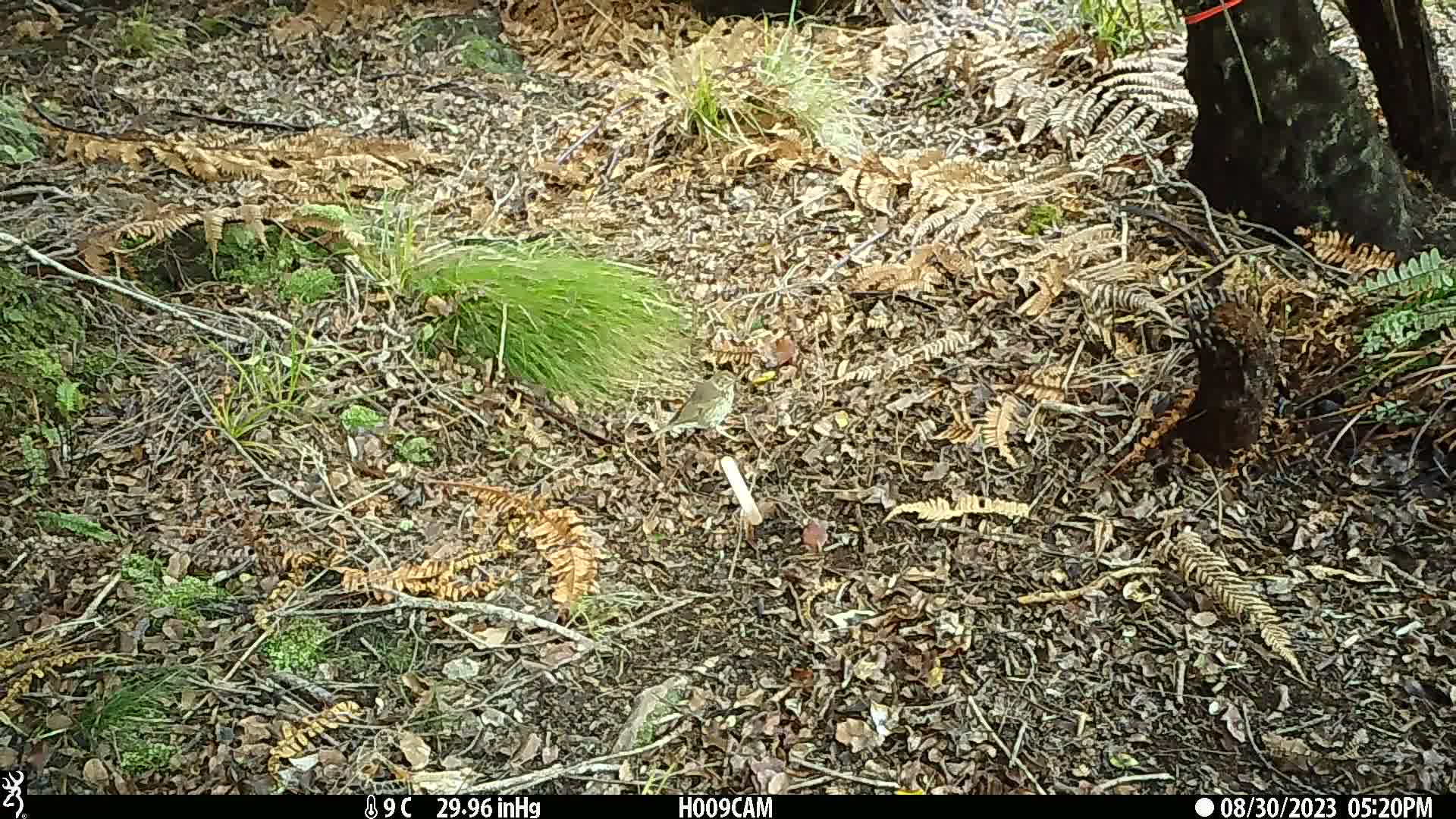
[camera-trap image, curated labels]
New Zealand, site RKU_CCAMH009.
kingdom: Animalia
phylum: Chordata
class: Aves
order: Passeriformes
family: Turdidae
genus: Turdus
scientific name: Turdus philomelos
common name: song thrush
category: thrush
Thrush (song thrush) (Turdus philomelos).